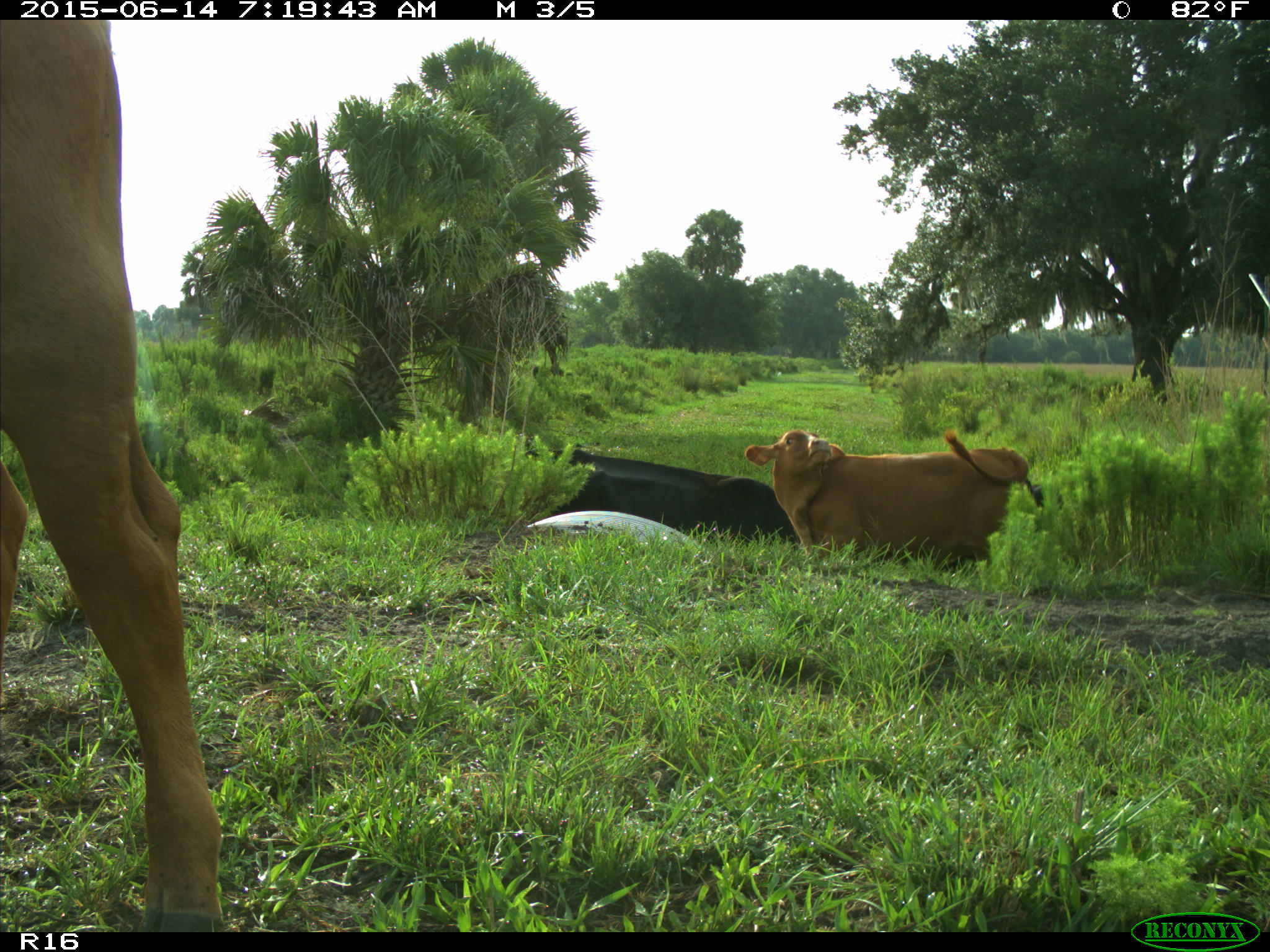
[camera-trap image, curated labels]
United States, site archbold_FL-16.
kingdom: Animalia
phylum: Chordata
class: Mammalia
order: Artiodactyla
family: Bovidae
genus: Bos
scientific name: Bos taurus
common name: domestic cow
Bos taurus (domestic cow).